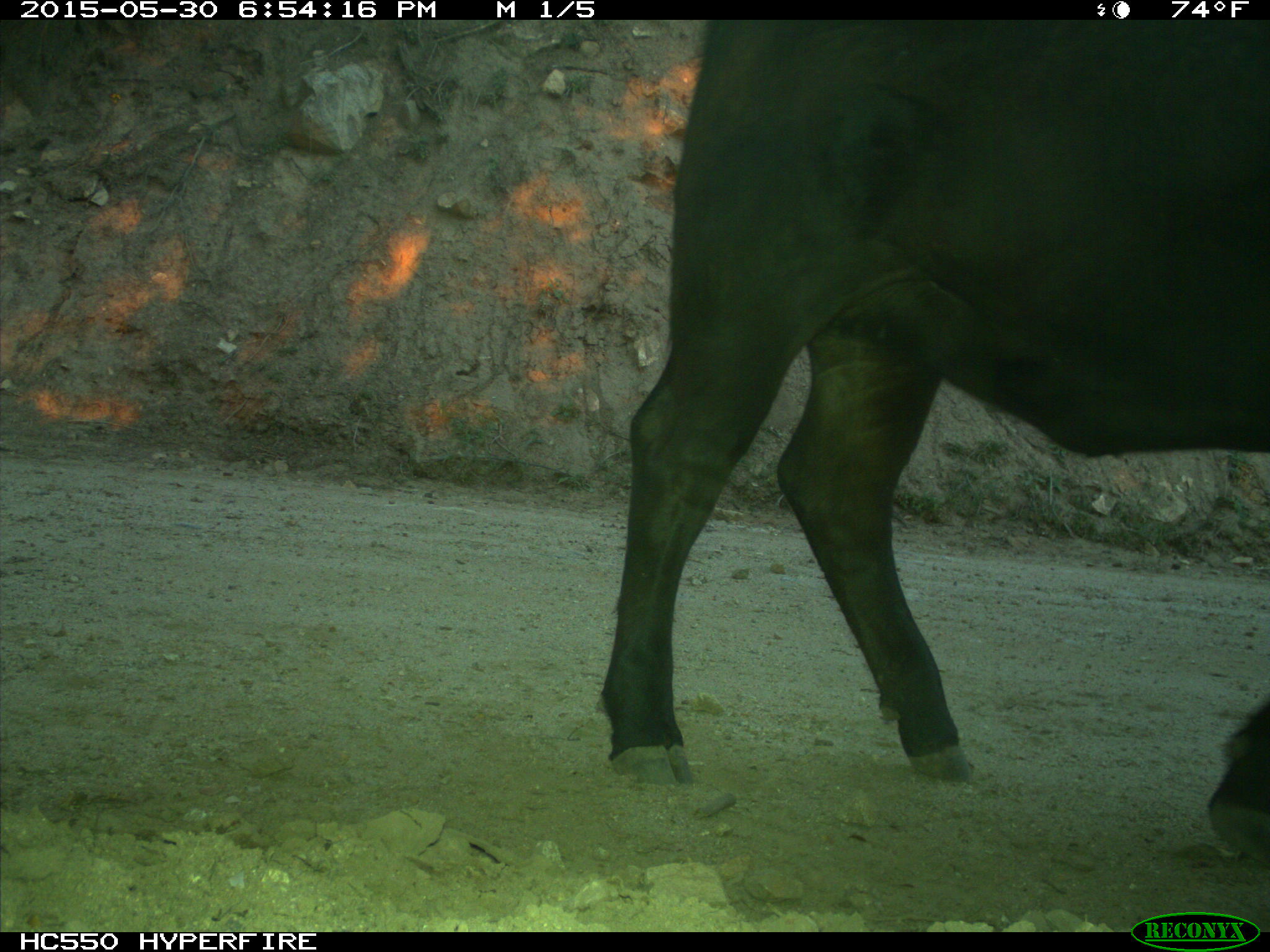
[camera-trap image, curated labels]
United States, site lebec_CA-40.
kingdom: Animalia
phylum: Chordata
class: Mammalia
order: Artiodactyla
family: Bovidae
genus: Bos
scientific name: Bos taurus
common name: domestic cow